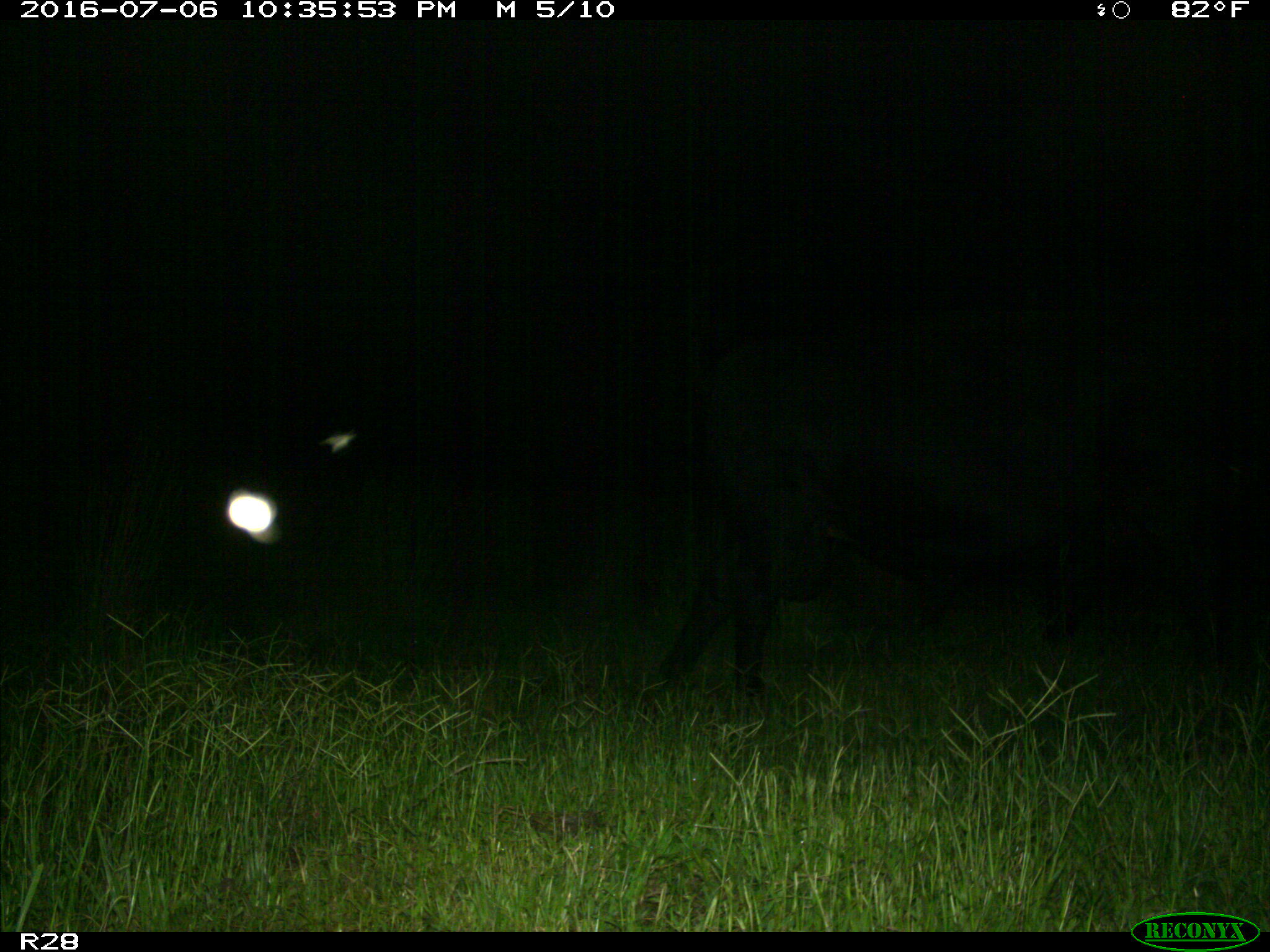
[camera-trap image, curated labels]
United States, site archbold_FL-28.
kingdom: Animalia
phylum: Chordata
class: Mammalia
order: Artiodactyla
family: Bovidae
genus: Bos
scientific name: Bos taurus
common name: domestic cow